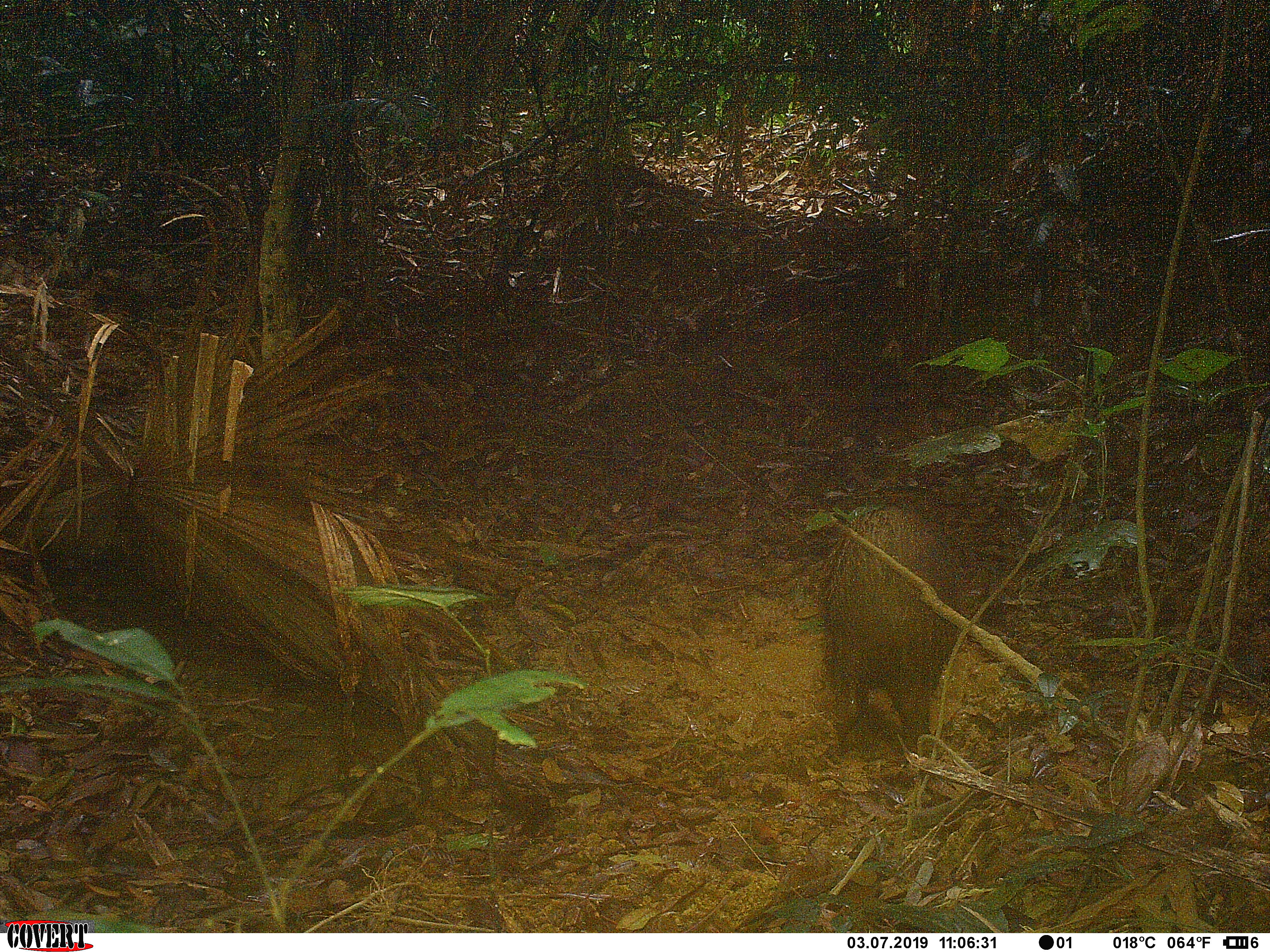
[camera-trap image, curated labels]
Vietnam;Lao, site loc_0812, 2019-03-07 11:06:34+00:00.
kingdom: Animalia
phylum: Chordata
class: Mammalia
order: Artiodactyla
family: Suidae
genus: Sus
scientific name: Sus scrofa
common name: eurasian wild pig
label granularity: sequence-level